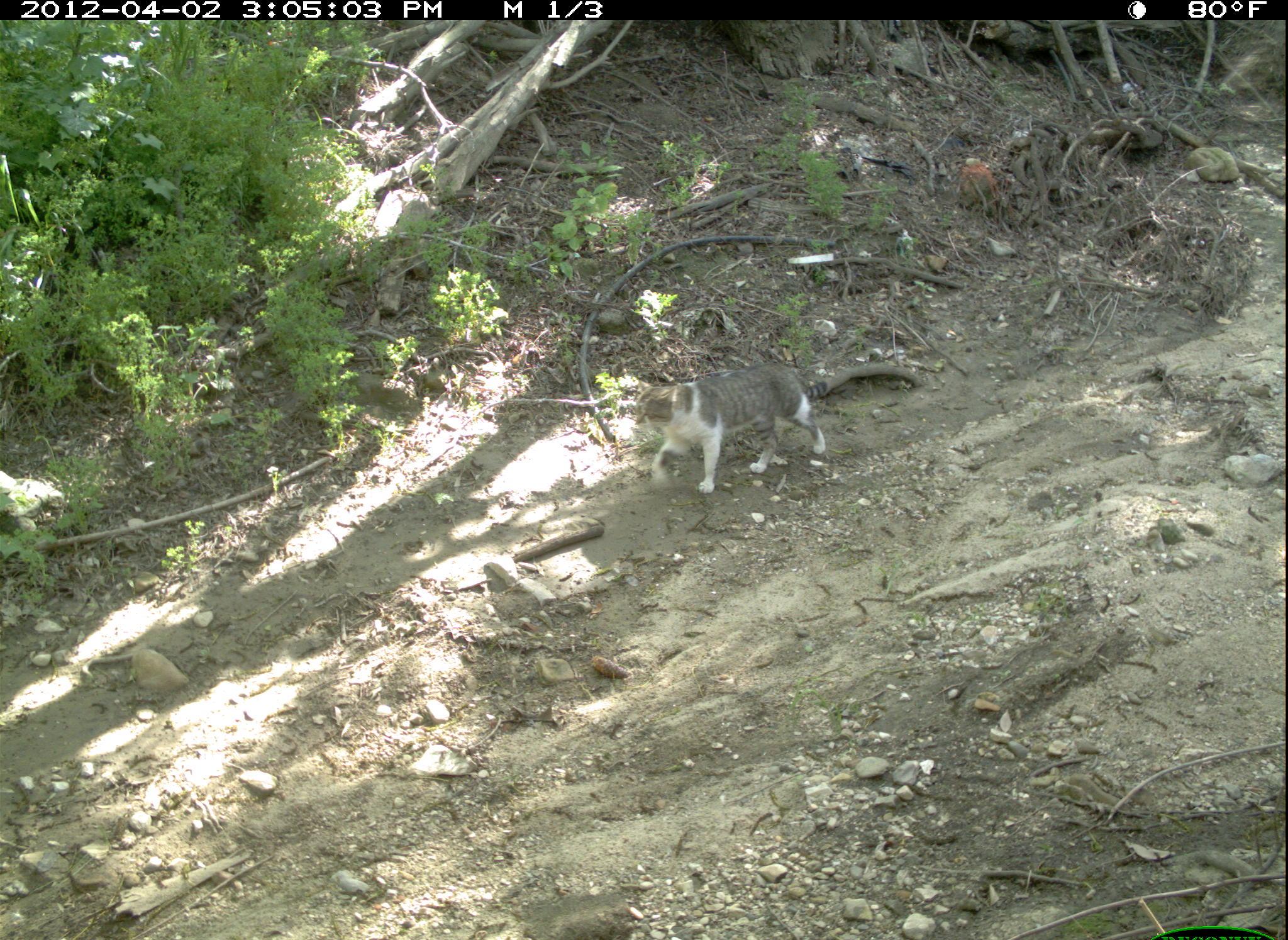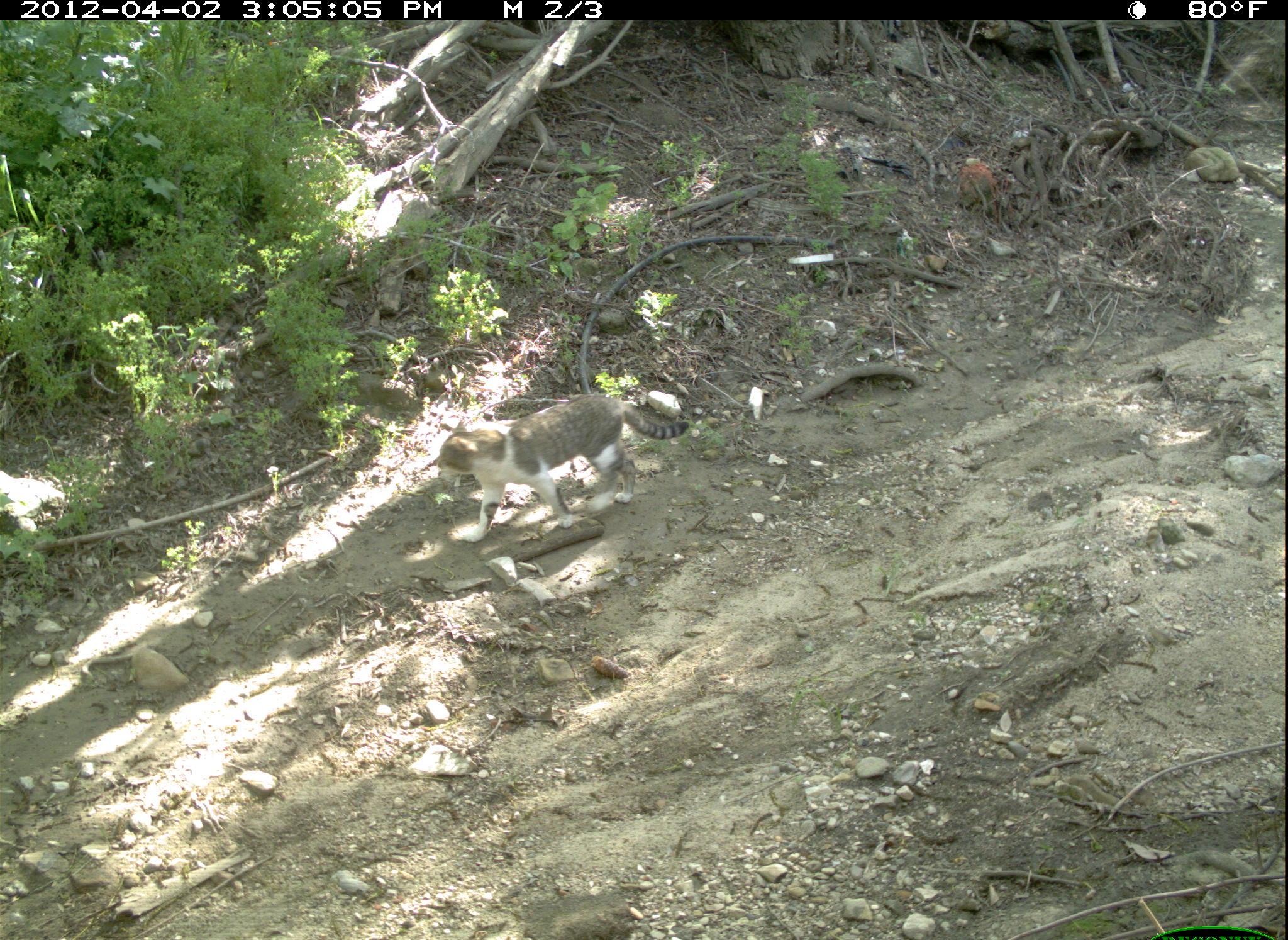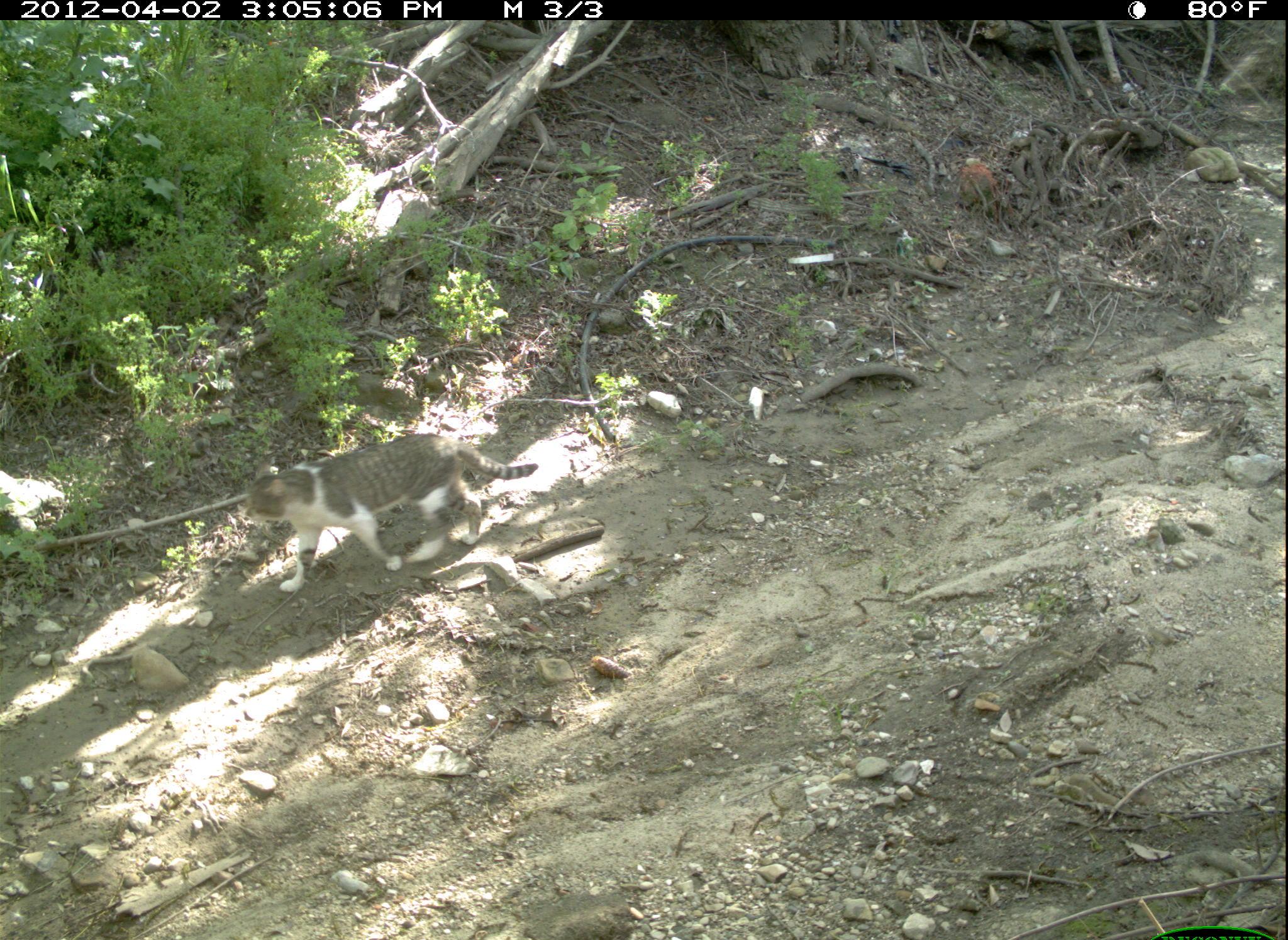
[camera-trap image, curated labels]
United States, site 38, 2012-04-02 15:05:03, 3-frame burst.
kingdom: Animalia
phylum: Chordata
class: Mammalia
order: Carnivora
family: Felidae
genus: Felis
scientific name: Felis catus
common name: cat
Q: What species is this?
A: Cat (Felis catus).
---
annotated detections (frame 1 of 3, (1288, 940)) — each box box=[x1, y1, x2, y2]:
cat: box=[620, 359, 860, 506]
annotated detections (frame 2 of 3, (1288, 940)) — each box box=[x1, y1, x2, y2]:
cat: box=[404, 382, 708, 573]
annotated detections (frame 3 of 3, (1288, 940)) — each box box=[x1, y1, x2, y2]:
cat: box=[232, 425, 538, 594]